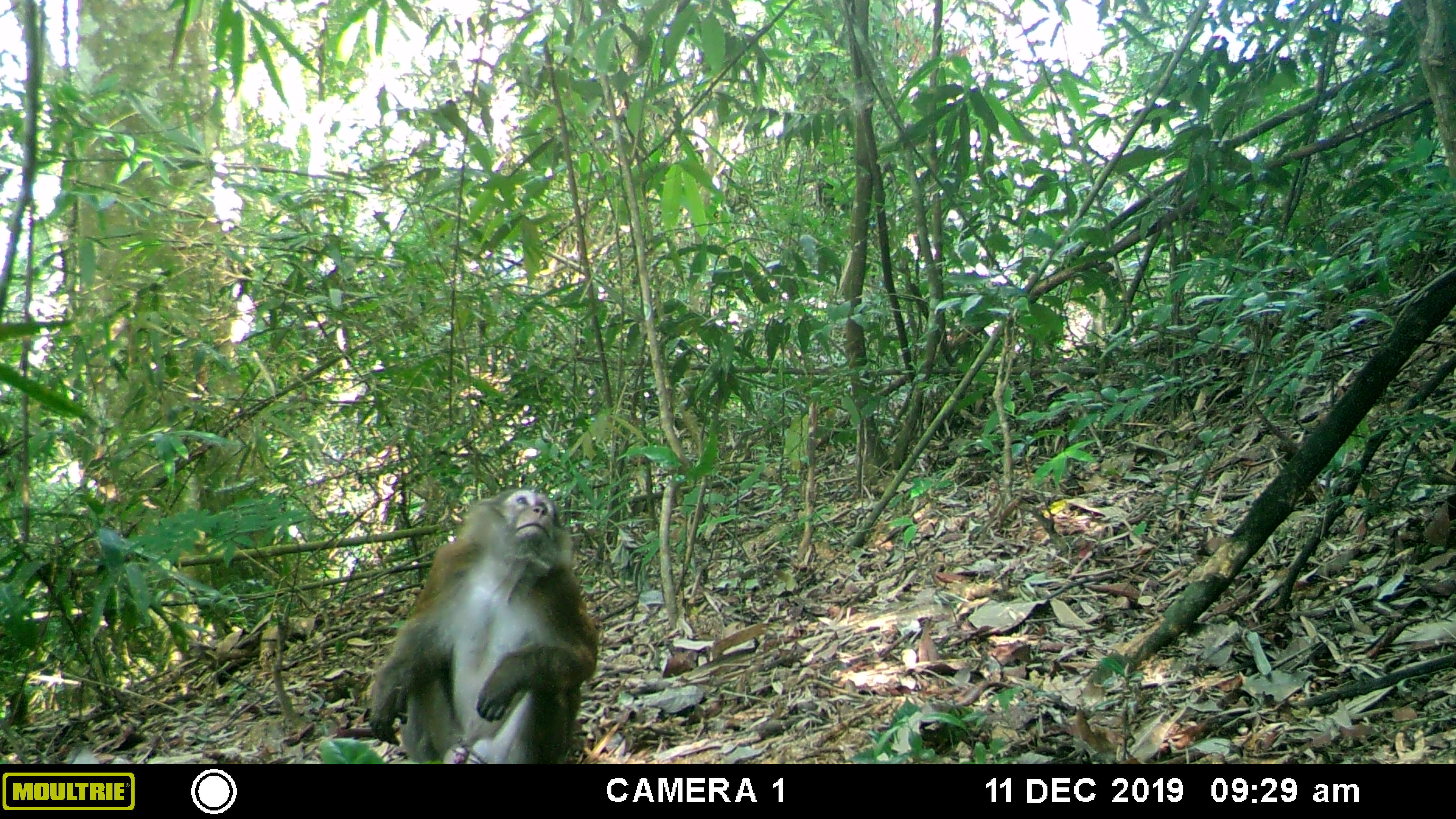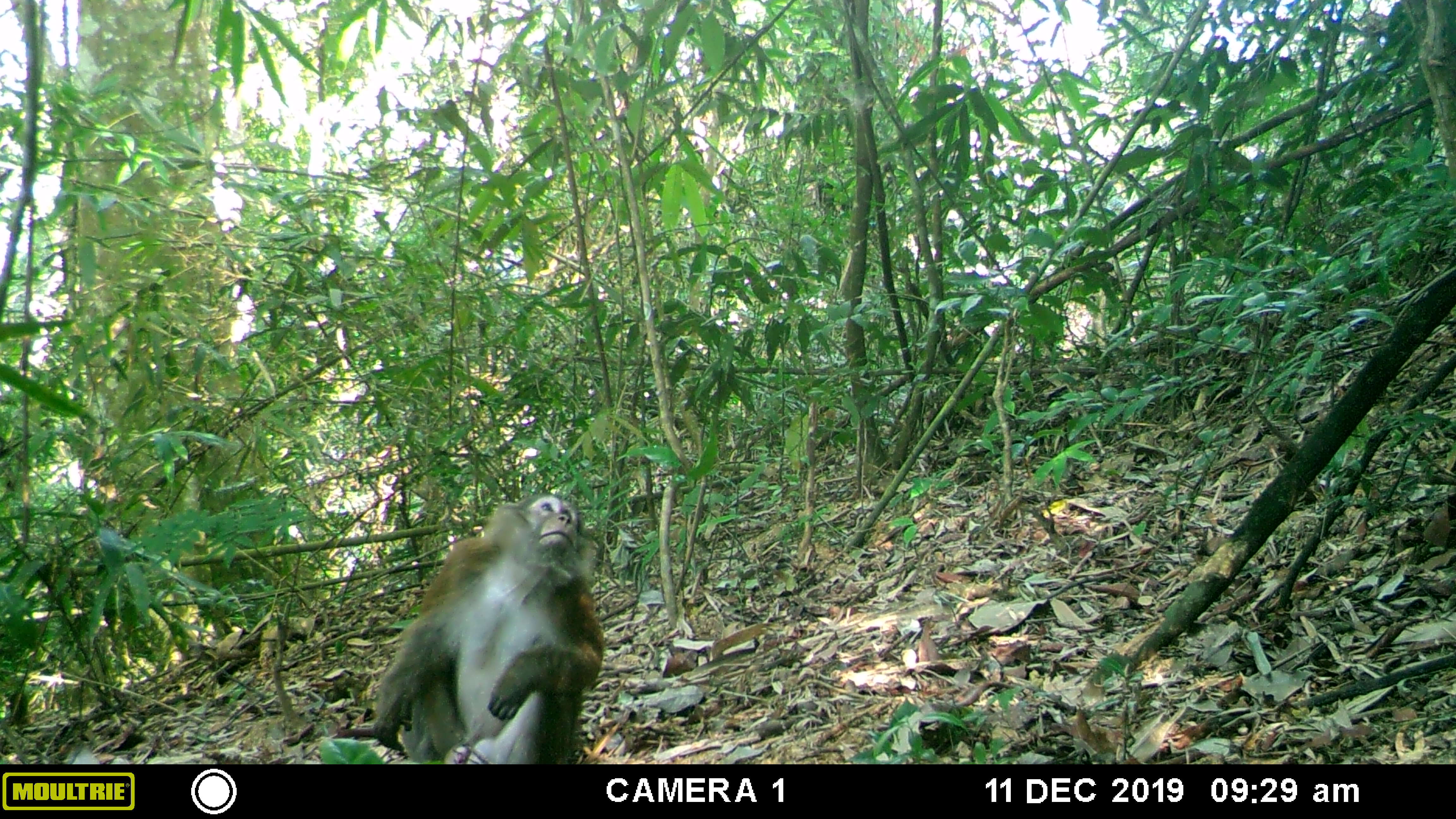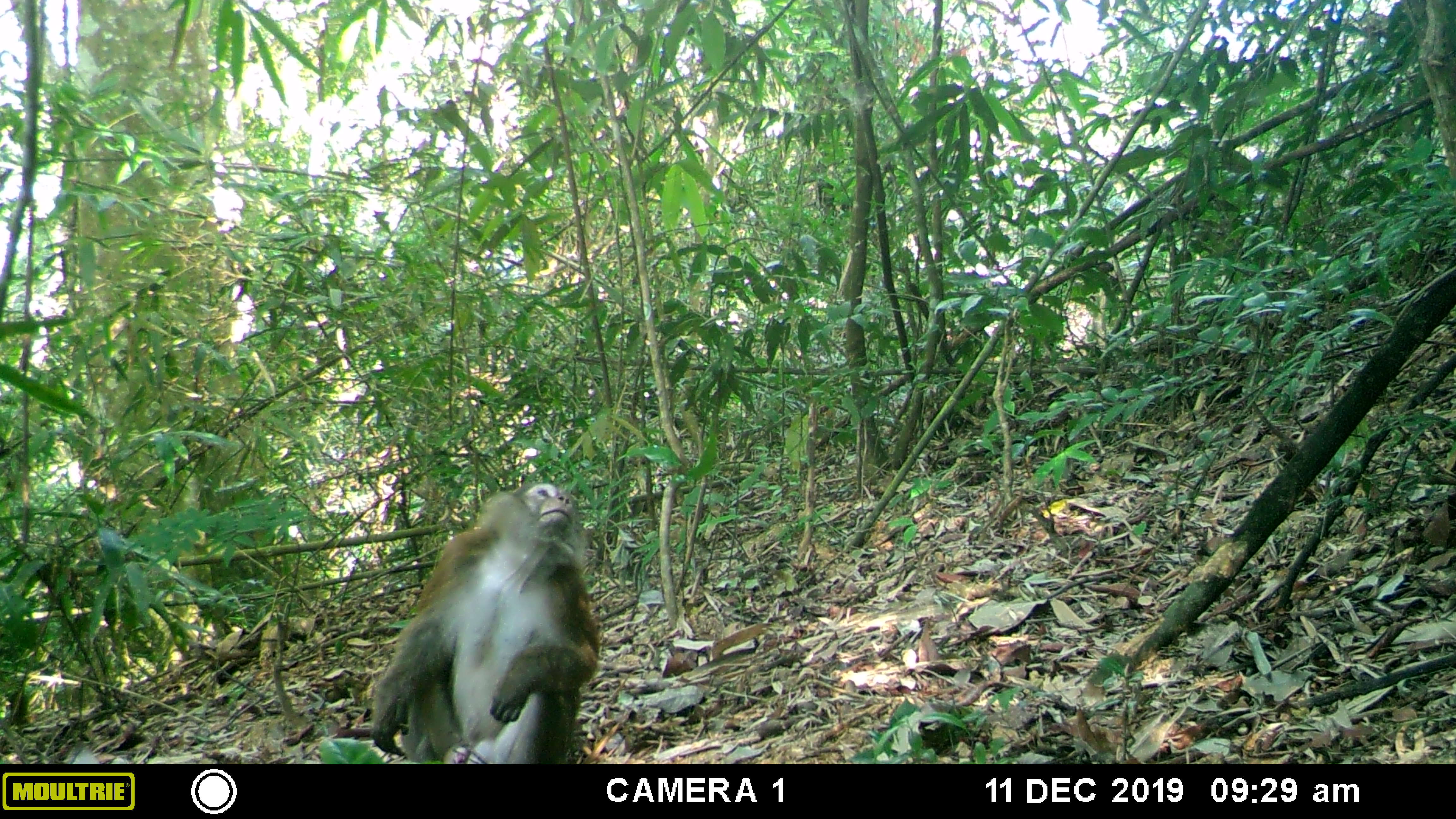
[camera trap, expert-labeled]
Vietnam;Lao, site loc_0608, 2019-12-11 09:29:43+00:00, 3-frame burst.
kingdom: Animalia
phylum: Chordata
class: Mammalia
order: Primates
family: Cercopithecidae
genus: Macaca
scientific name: Macaca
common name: macaques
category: assam or rhesus macaque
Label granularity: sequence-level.